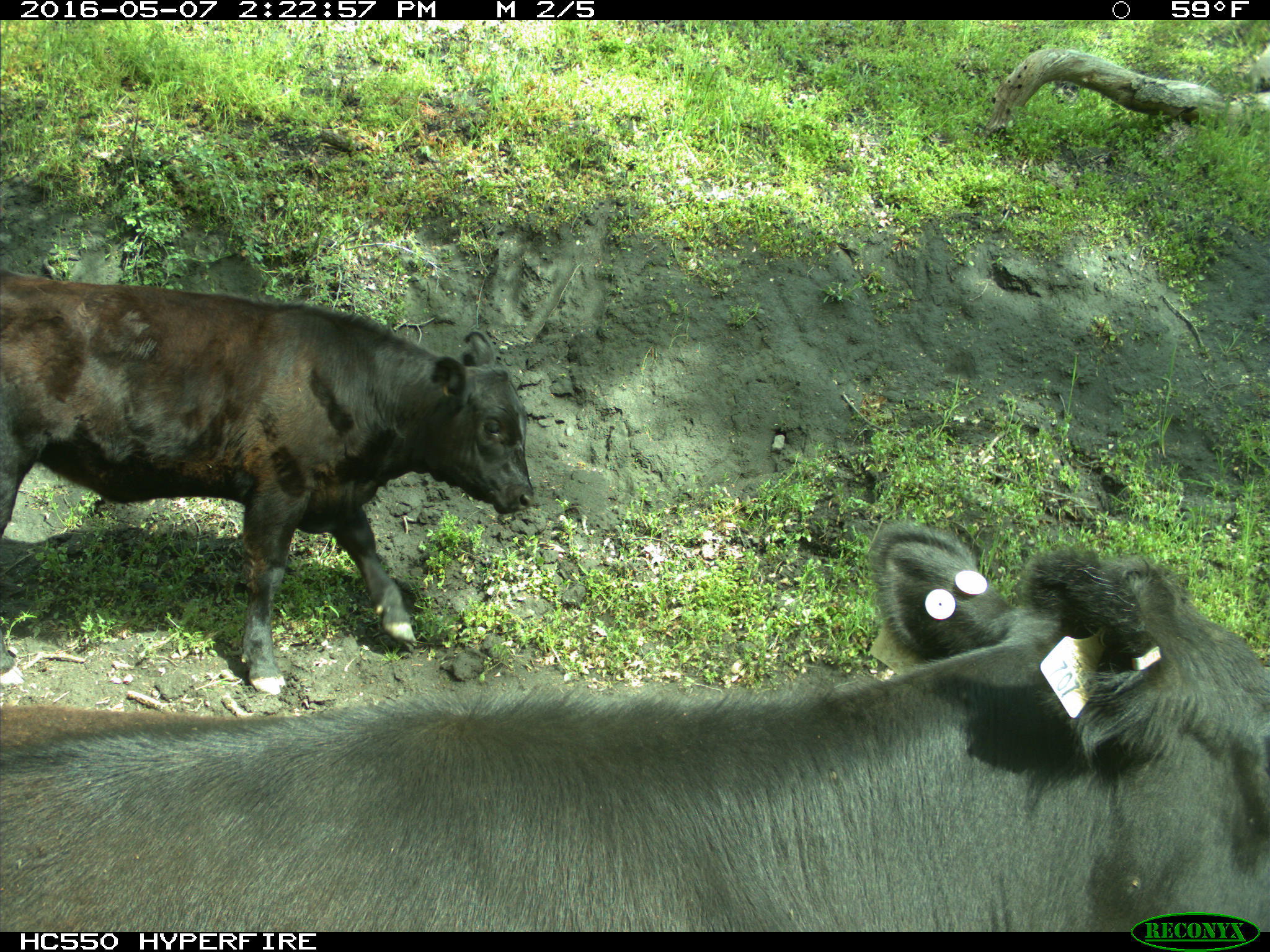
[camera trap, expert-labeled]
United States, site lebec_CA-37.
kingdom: Animalia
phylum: Chordata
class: Mammalia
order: Artiodactyla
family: Bovidae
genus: Bos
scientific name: Bos taurus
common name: domestic cow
Bos taurus (domestic cow).